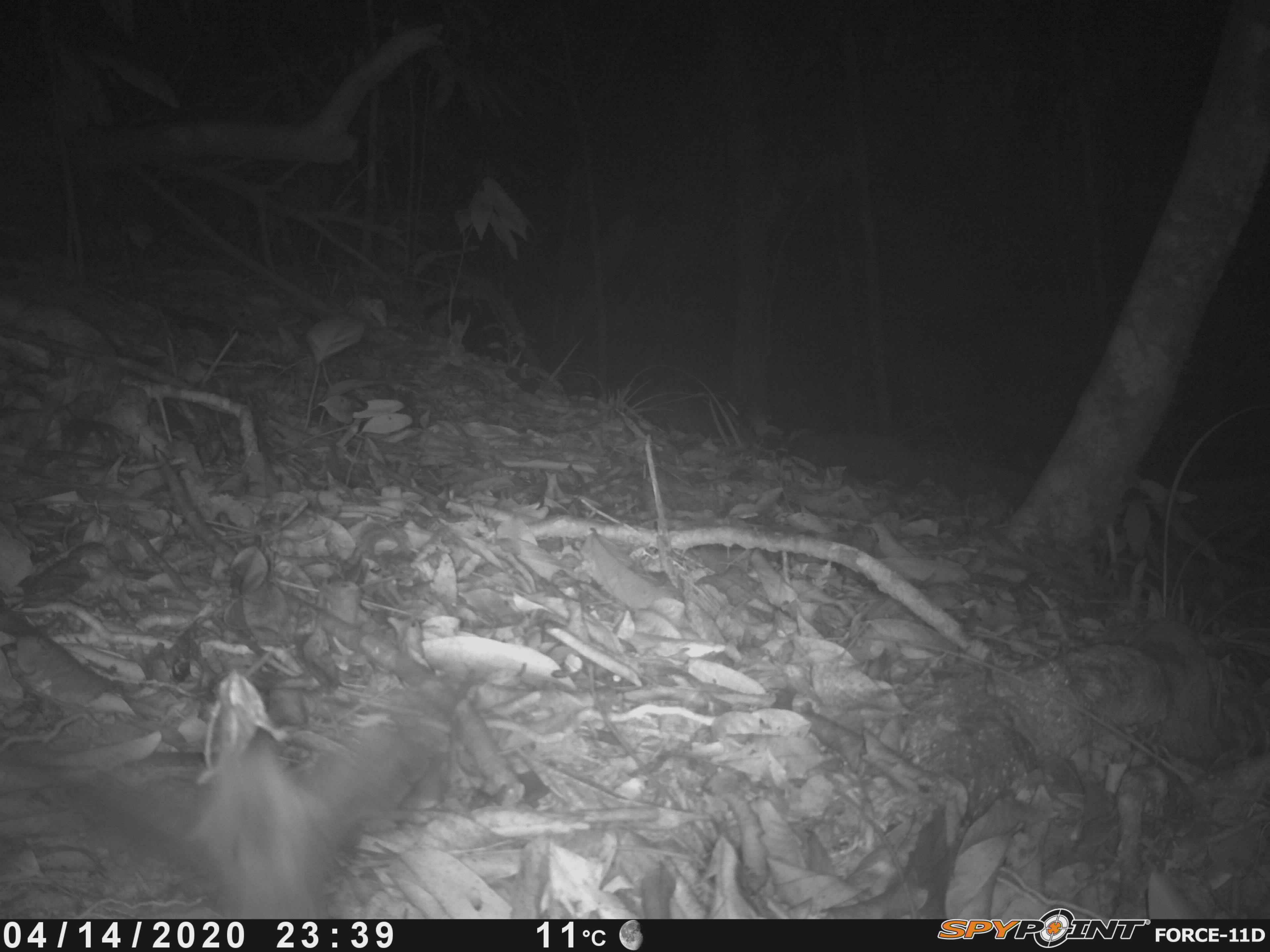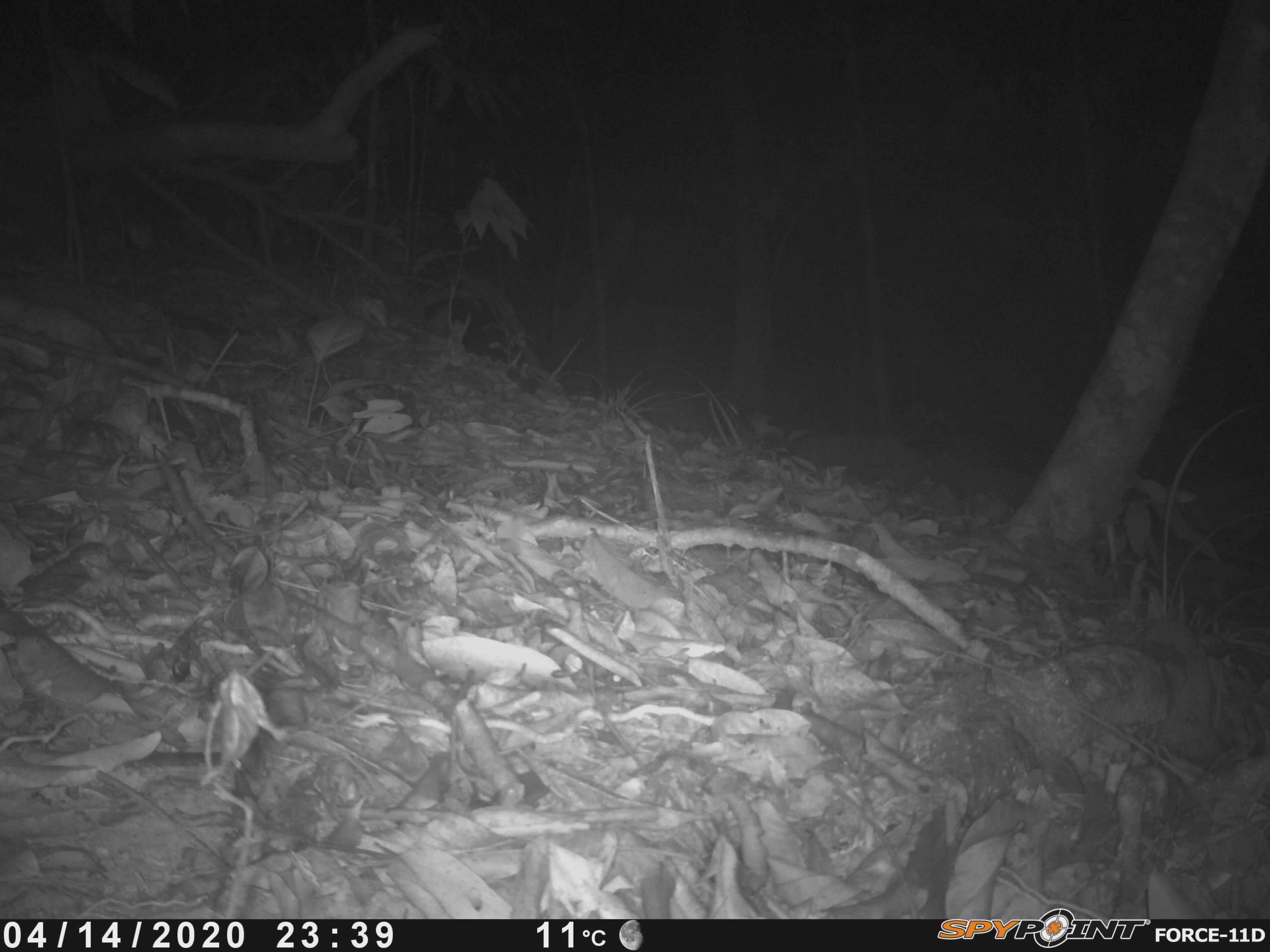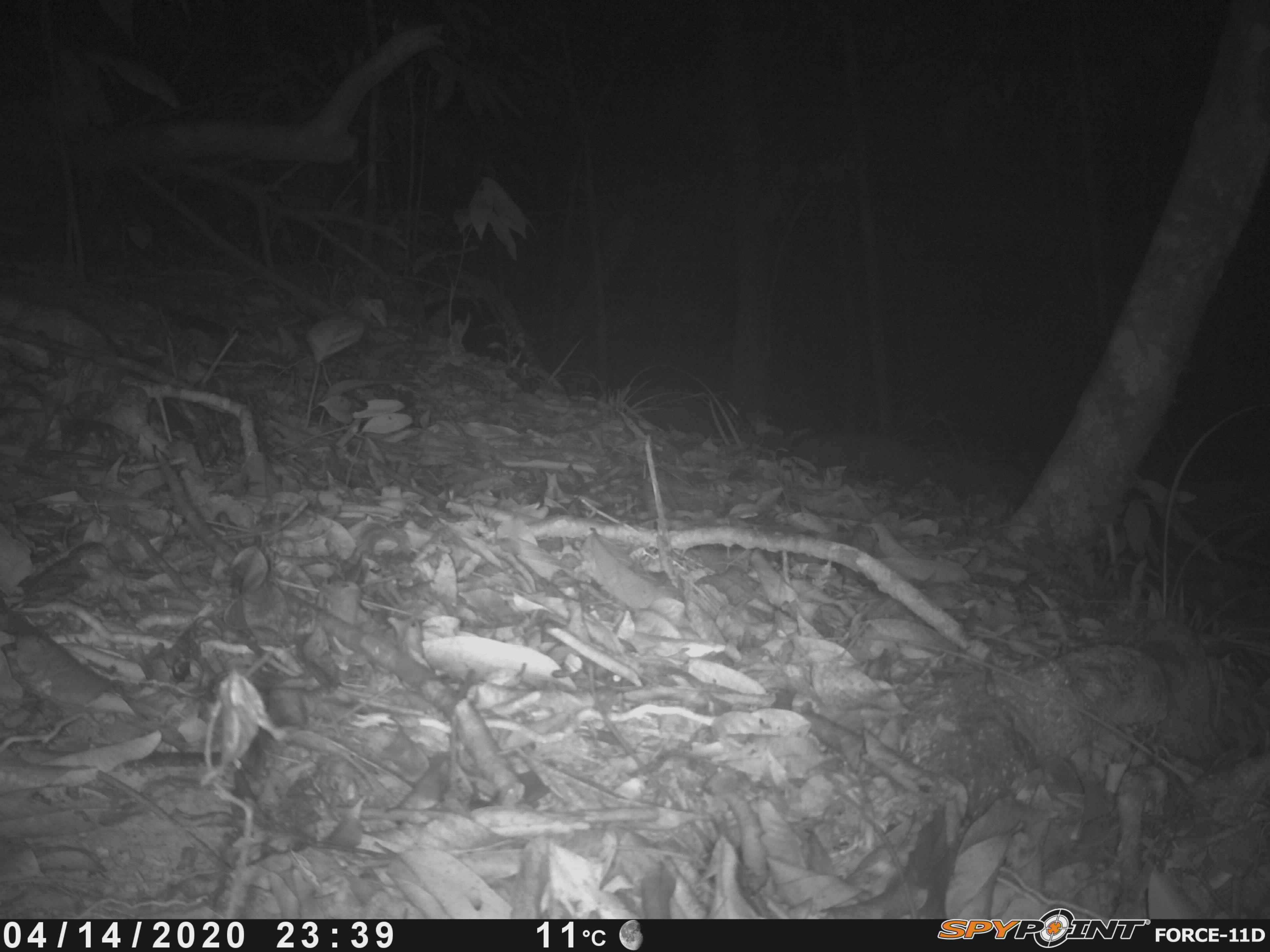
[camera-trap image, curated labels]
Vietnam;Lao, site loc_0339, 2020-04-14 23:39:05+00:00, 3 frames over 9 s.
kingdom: Animalia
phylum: Chordata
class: Mammalia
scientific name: Mammalia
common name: mammal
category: unidentified small mammal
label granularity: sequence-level